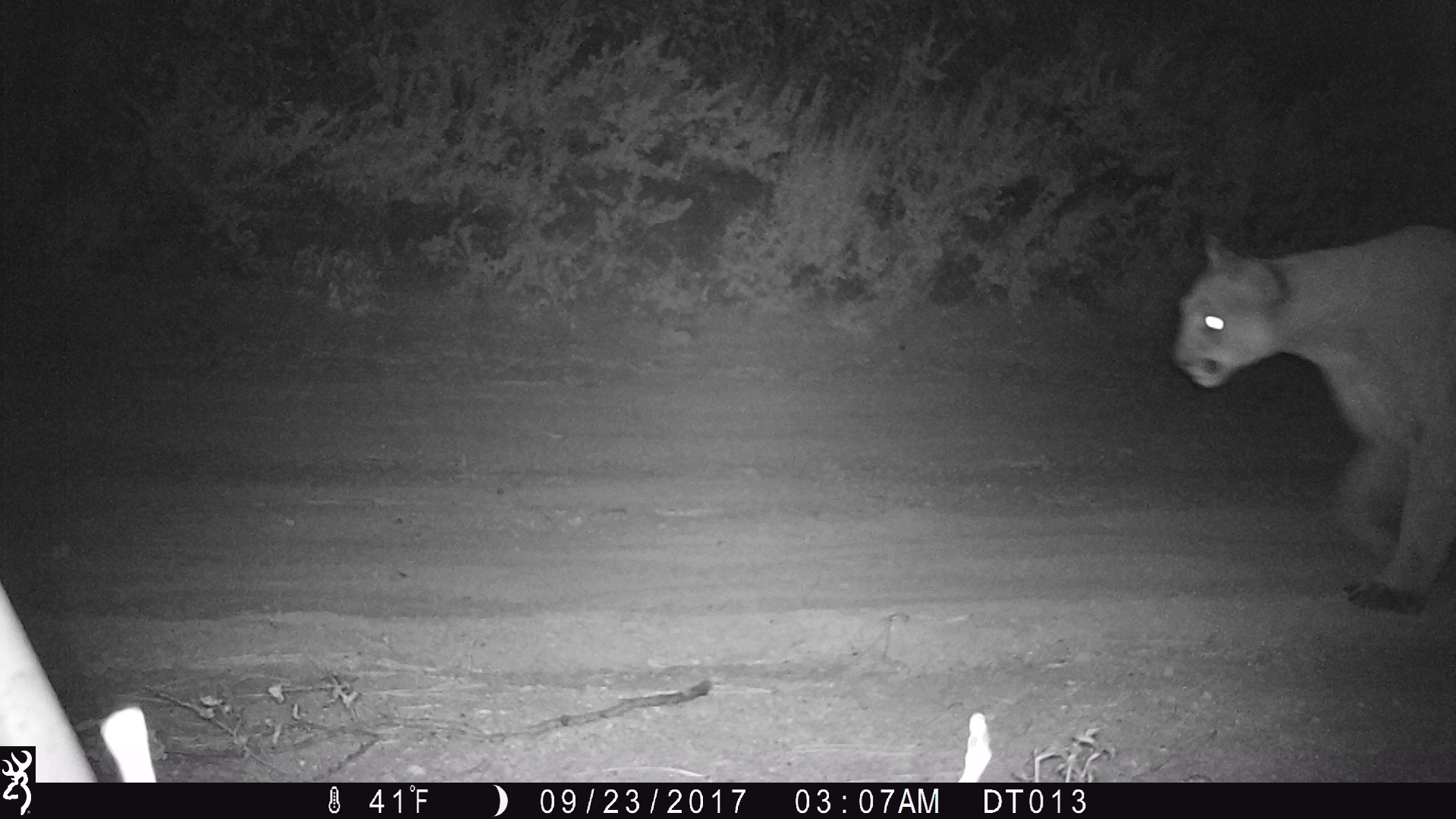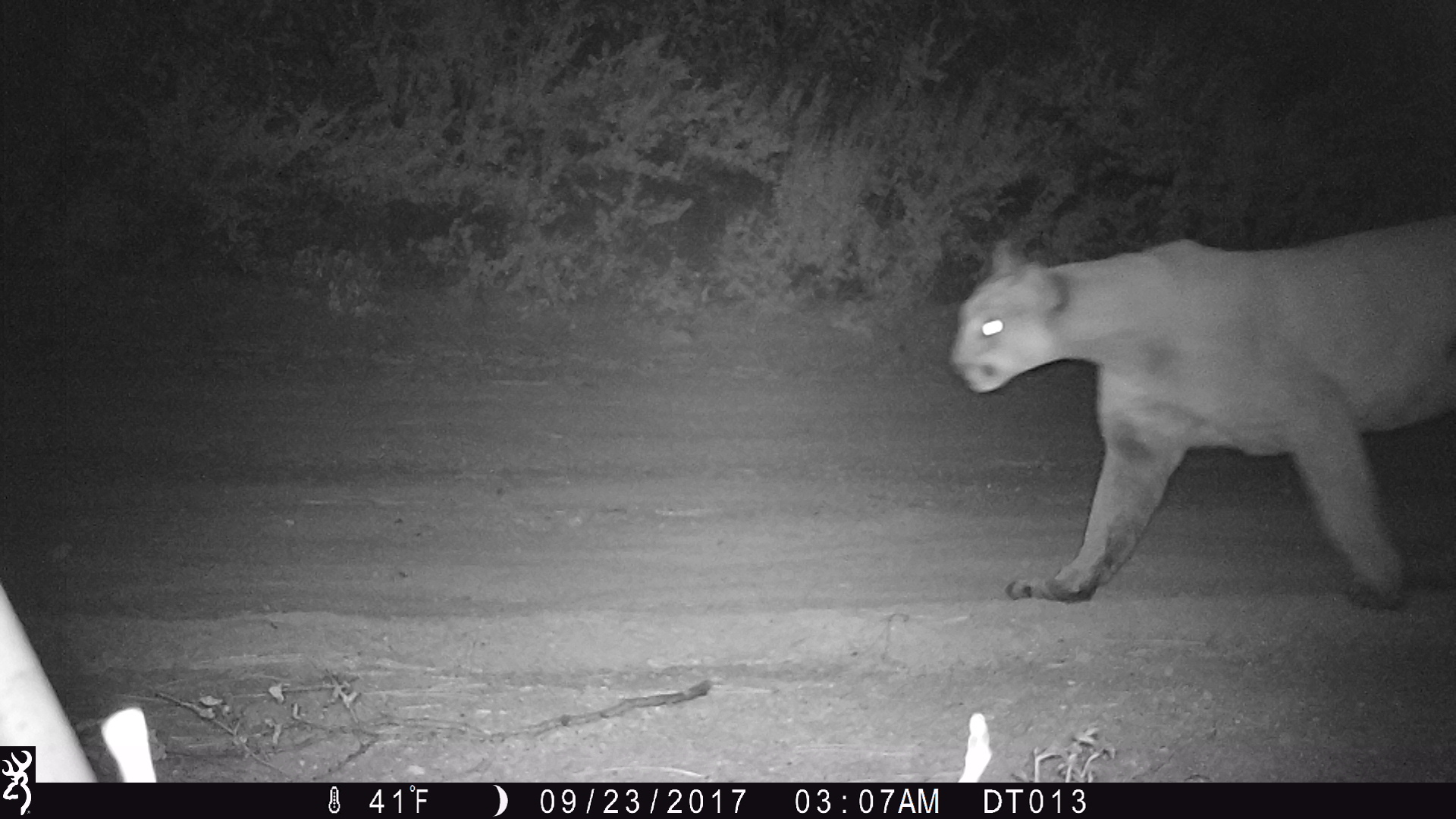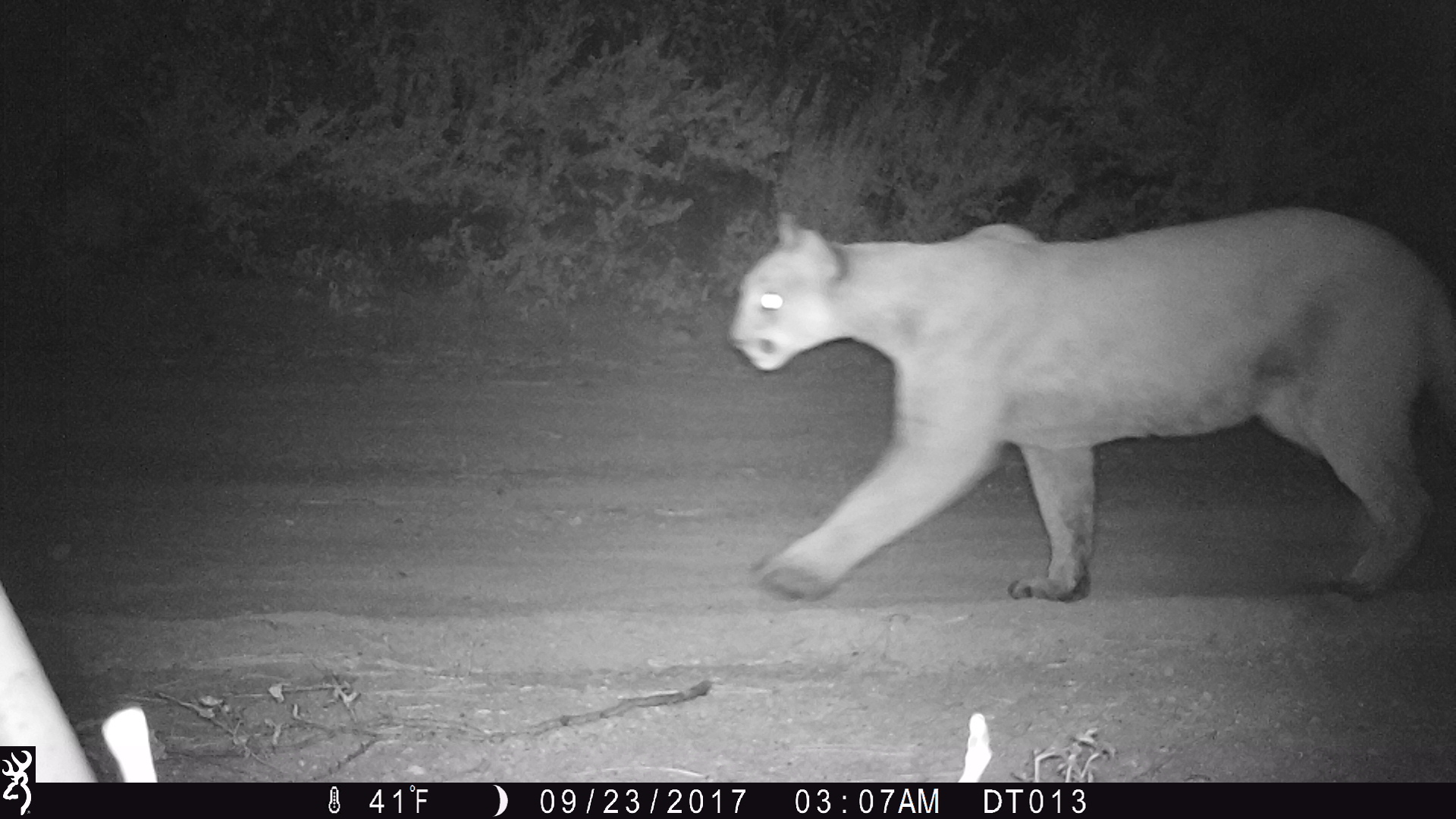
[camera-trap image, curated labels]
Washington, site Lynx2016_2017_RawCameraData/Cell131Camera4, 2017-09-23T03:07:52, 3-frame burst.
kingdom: Animalia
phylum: Chordata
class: Mammalia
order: Carnivora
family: Felidae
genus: Puma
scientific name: Puma concolor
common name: mountain lion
Puma concolor (mountain lion). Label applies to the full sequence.